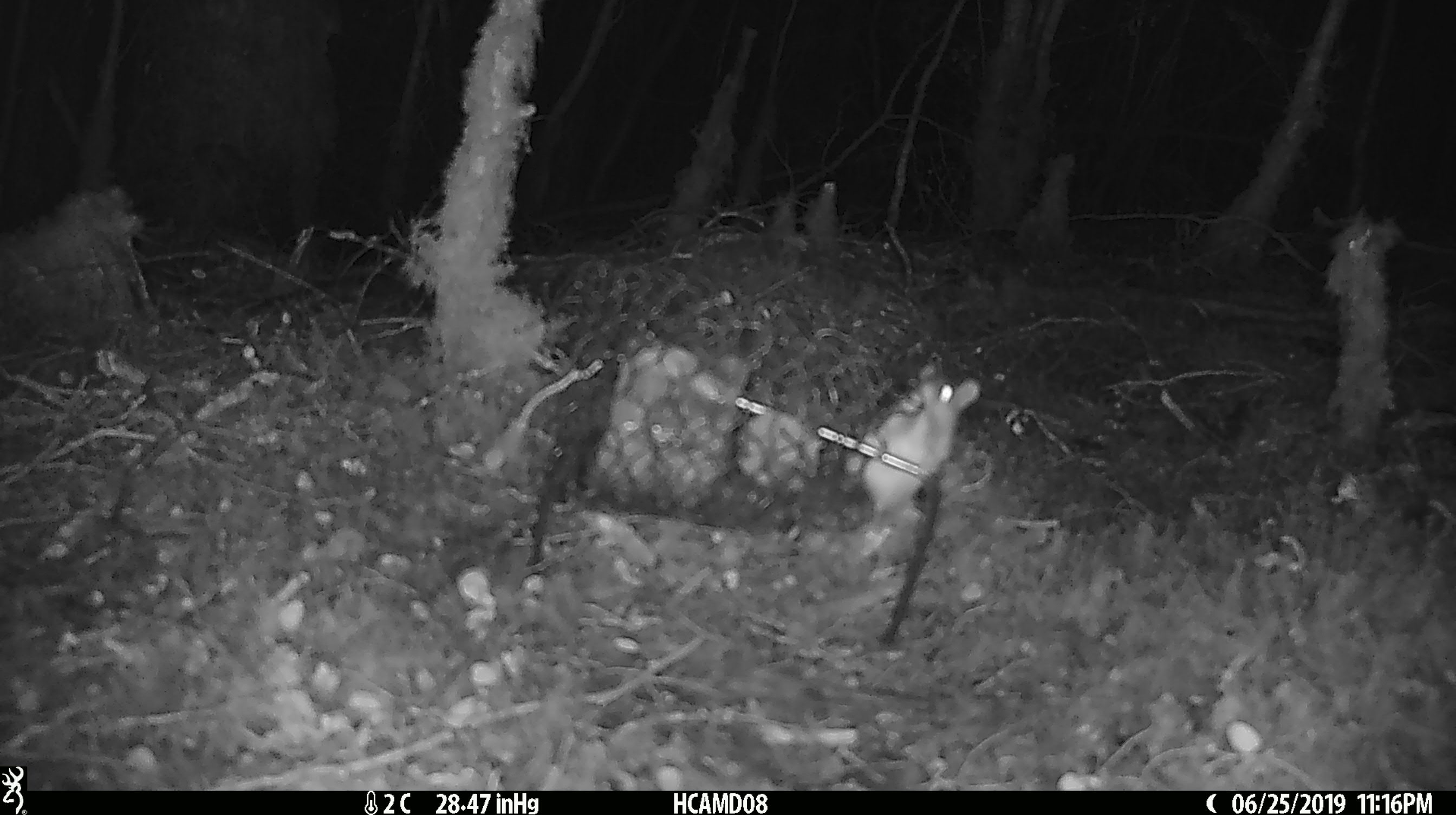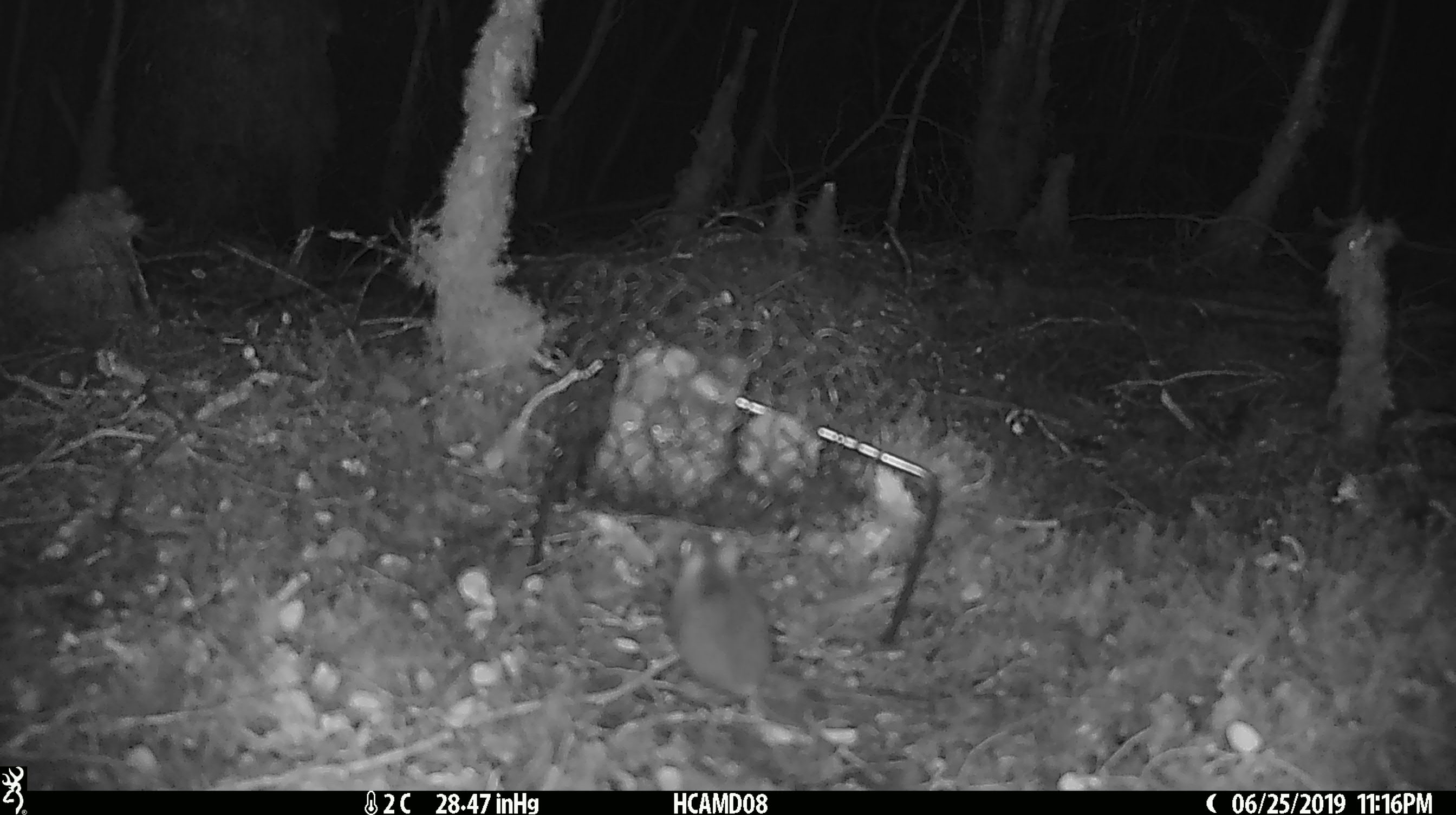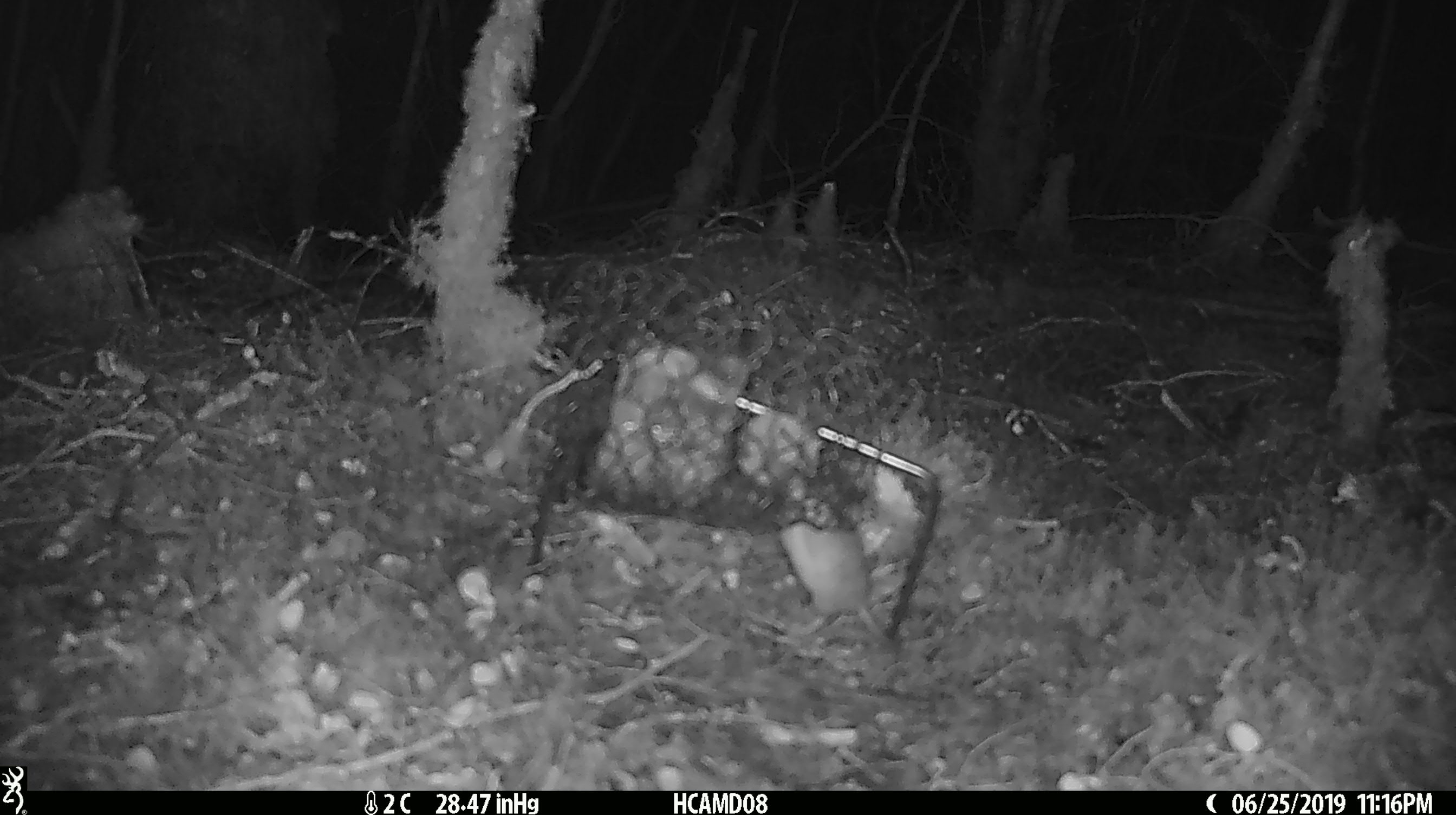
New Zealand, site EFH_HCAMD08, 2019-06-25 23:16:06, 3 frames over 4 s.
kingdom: Animalia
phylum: Chordata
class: Mammalia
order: Rodentia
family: Muridae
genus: Mus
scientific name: Mus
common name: mouse